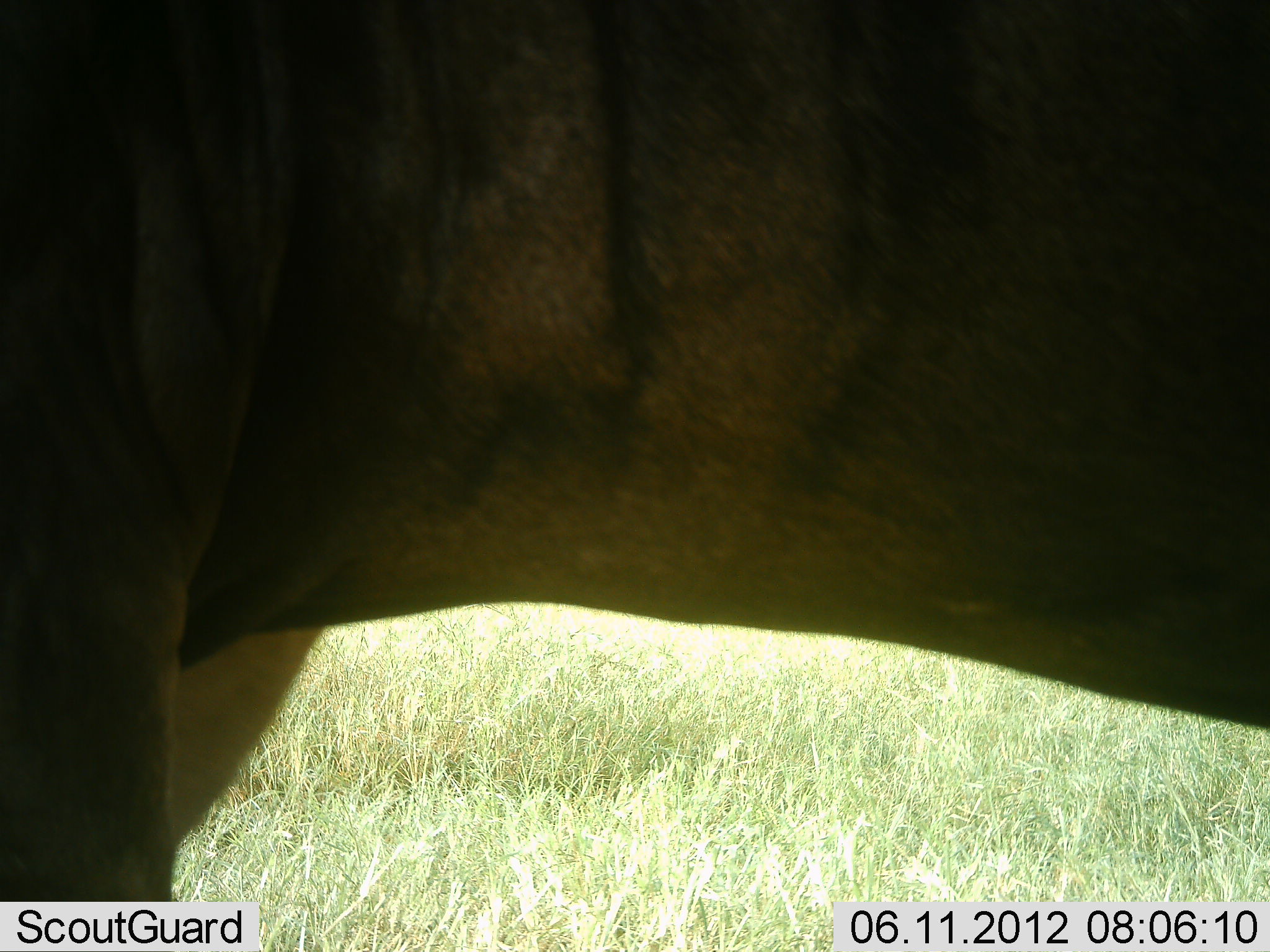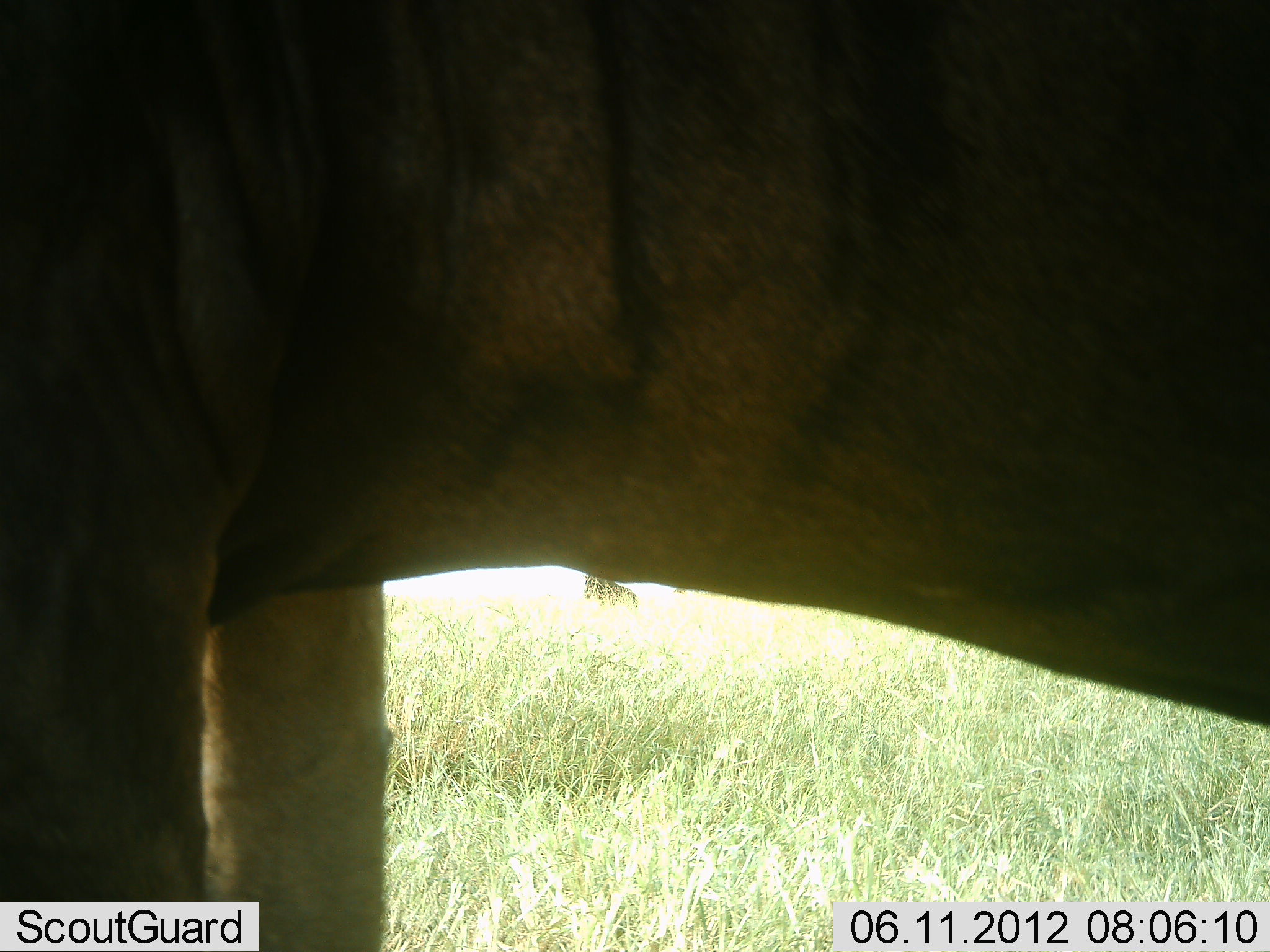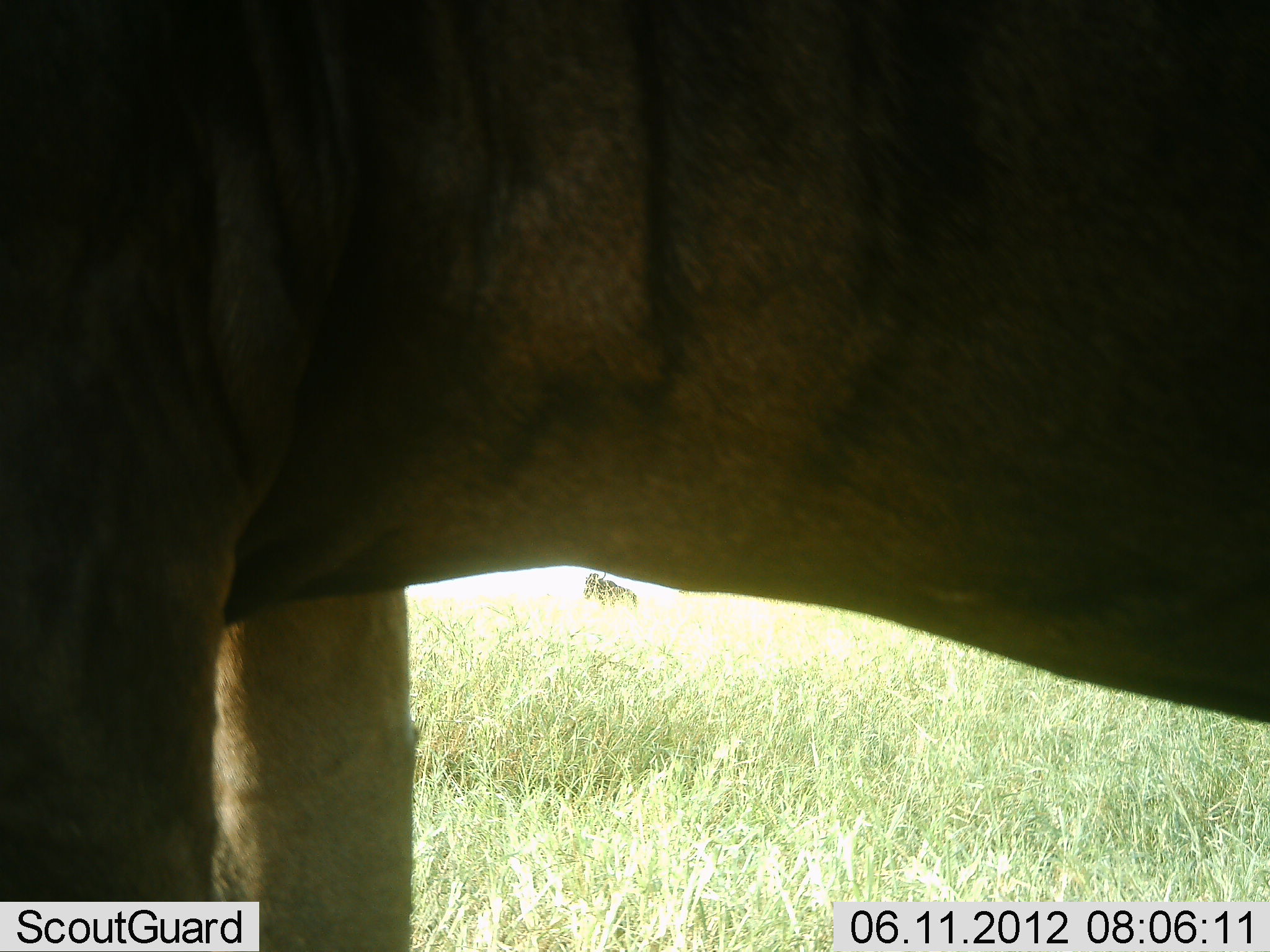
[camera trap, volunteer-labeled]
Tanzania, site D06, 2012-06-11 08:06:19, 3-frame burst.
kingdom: Animalia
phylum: Chordata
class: Mammalia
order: Artiodactyla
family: Bovidae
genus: Connochaetes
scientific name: Connochaetes taurinus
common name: blue wildebeest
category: wildebeest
Wildebeest (blue wildebeest) (Connochaetes taurinus), count 1. Behavior (volunteer vote fractions): standing 100%, resting 0%, moving 0%, interacting 0%. Young present (vote fraction): 0%. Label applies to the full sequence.